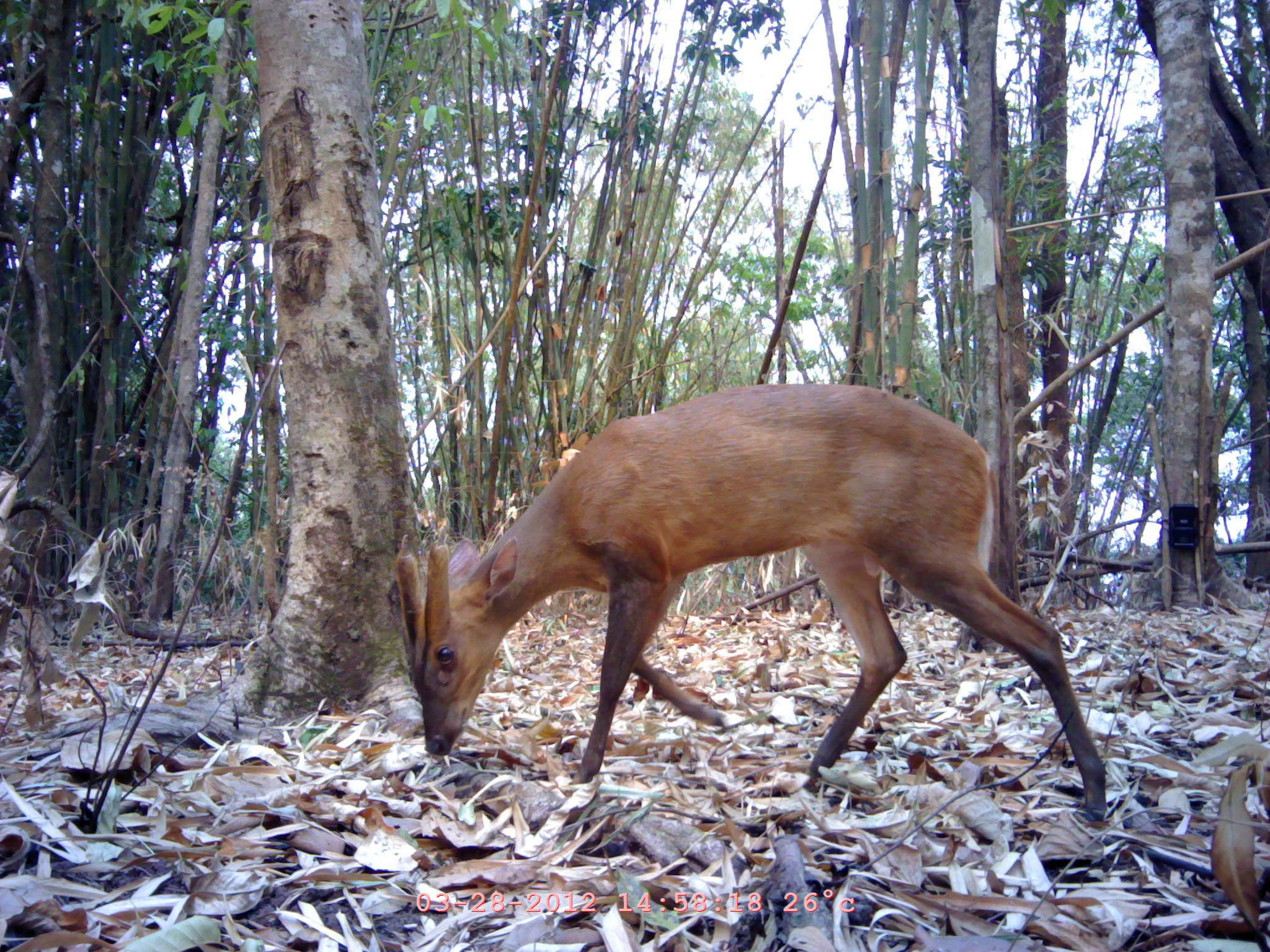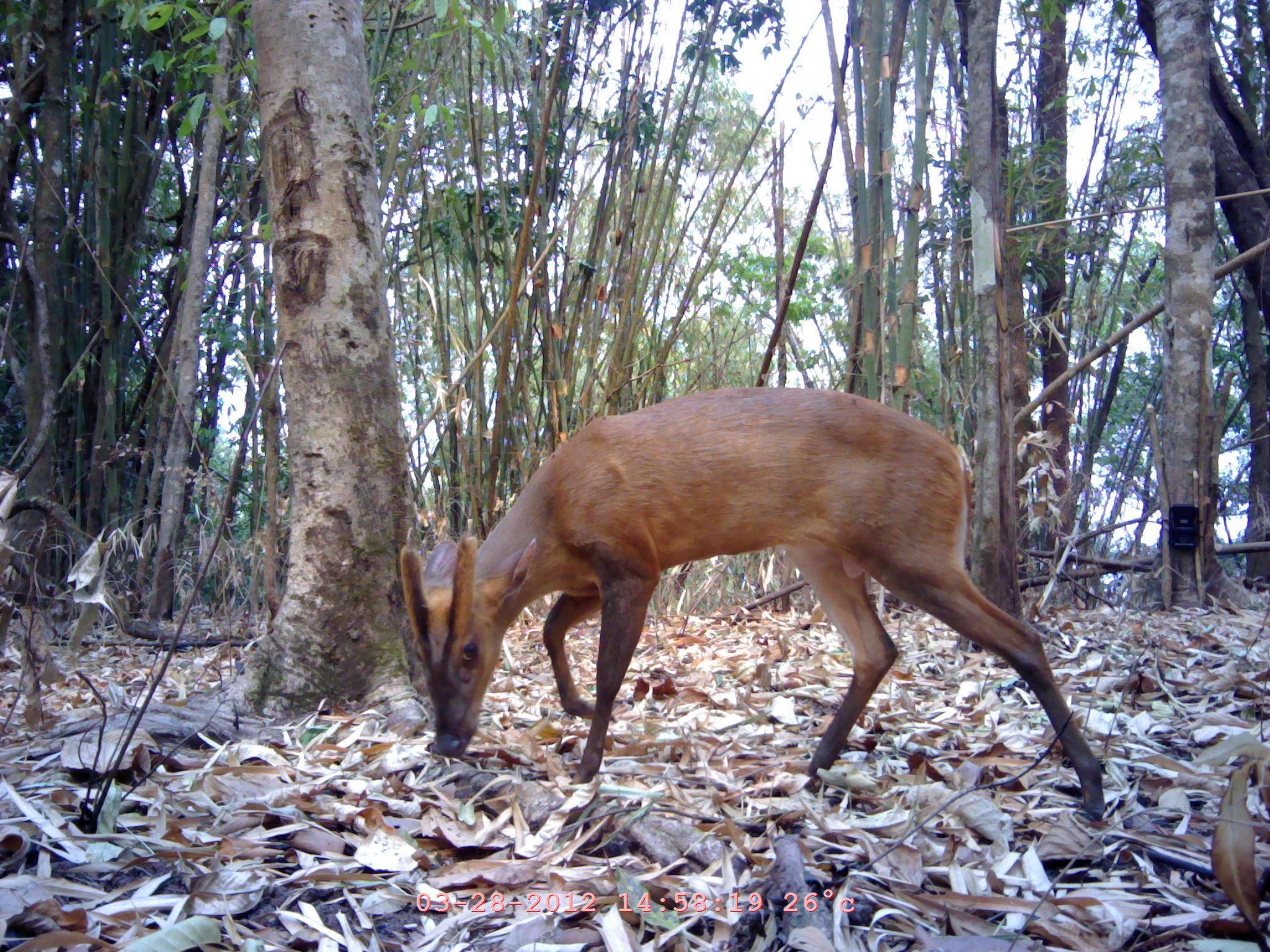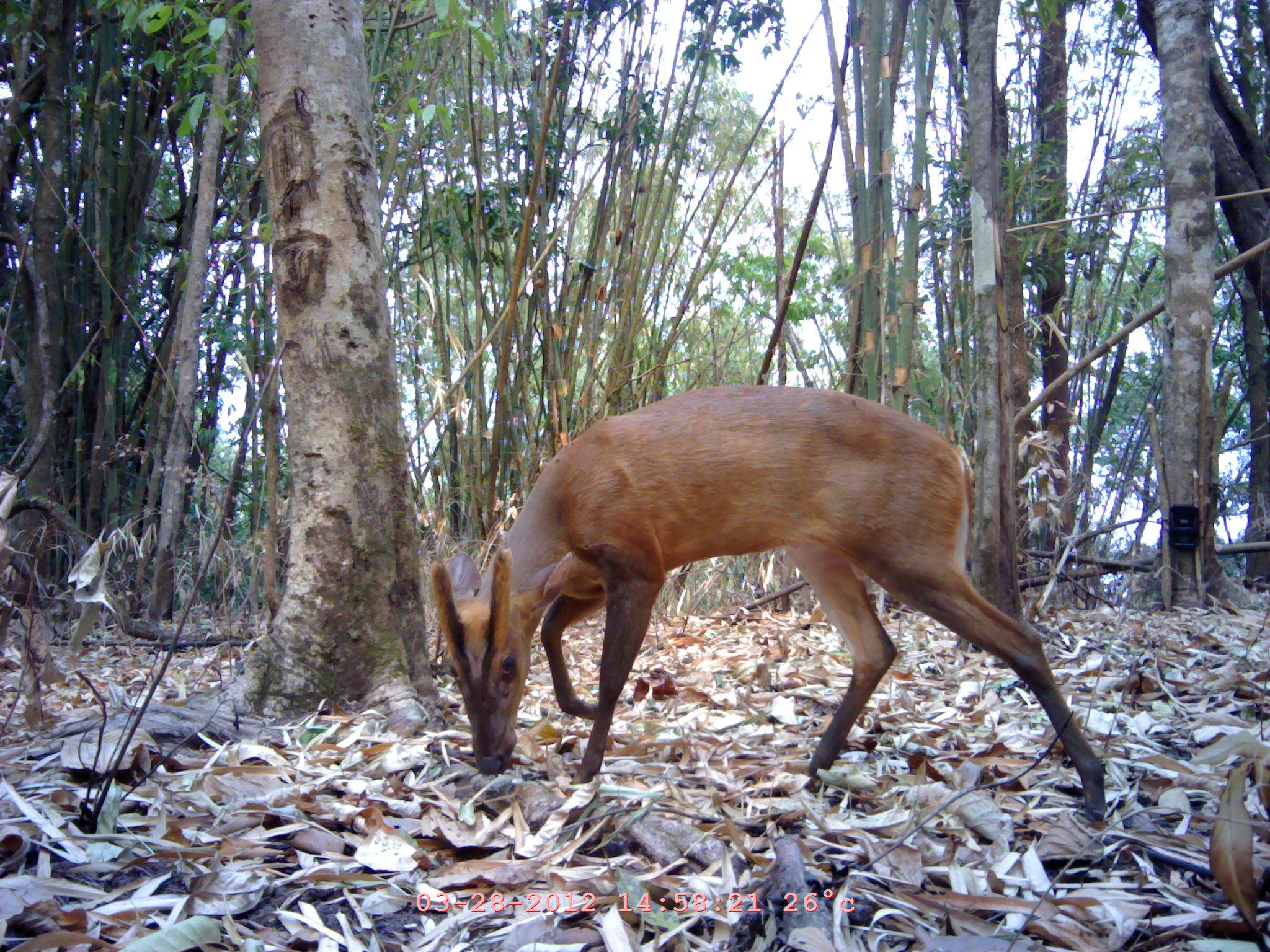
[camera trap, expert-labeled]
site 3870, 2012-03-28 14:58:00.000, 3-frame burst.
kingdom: Animalia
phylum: Chordata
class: Mammalia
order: Artiodactyla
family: Cervidae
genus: Muntiacus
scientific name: Muntiacus muntjak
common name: southern red muntjac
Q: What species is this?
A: Muntiacus muntjak (southern red muntjac).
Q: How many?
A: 1.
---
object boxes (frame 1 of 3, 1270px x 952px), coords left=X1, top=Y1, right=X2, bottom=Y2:
muntiacus muntjak: left=395, top=384, right=1106, bottom=825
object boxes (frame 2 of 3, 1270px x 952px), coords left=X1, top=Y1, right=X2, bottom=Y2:
muntiacus muntjak: left=400, top=387, right=1103, bottom=819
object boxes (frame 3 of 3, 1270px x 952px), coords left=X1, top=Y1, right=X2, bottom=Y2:
muntiacus muntjak: left=430, top=385, right=1106, bottom=823